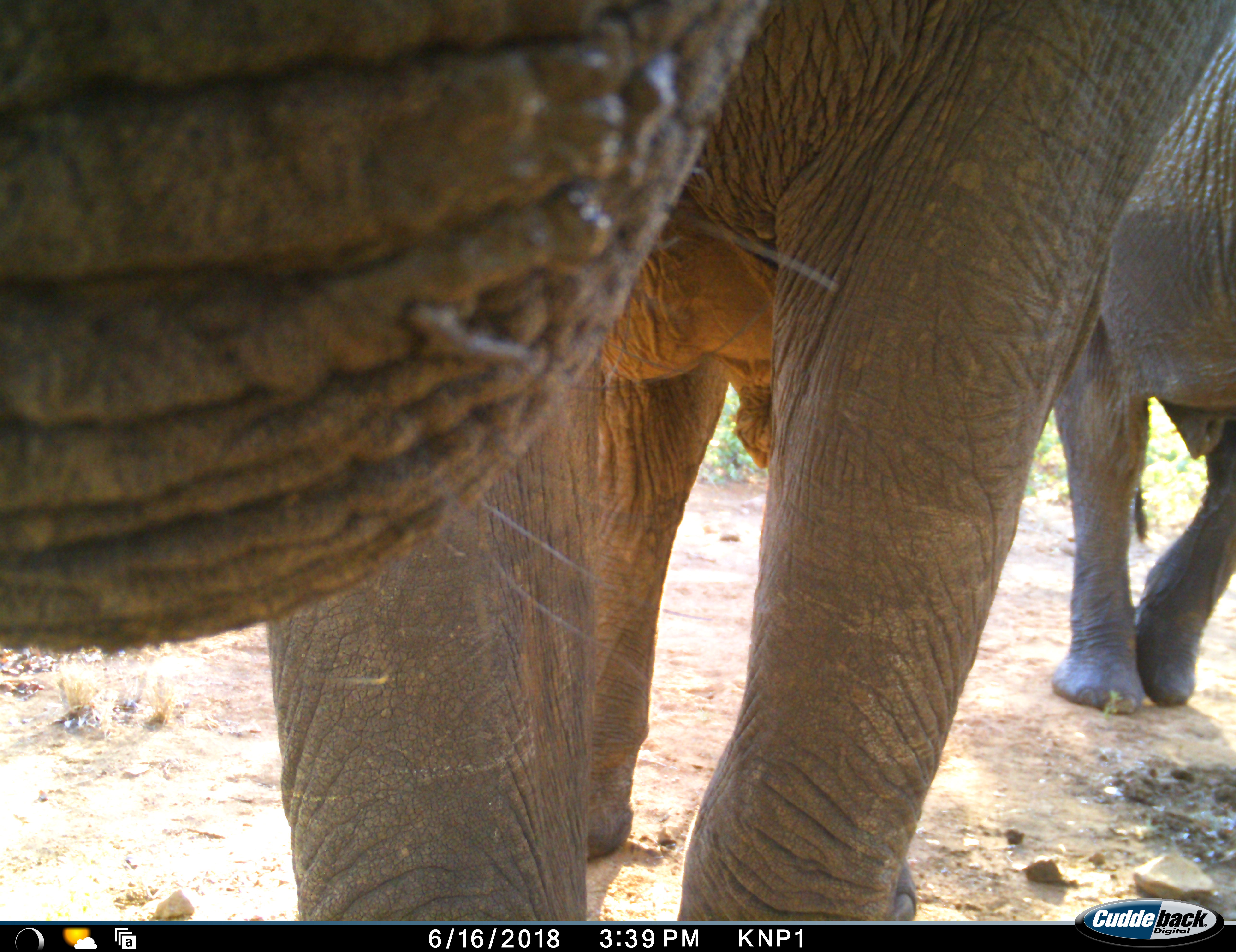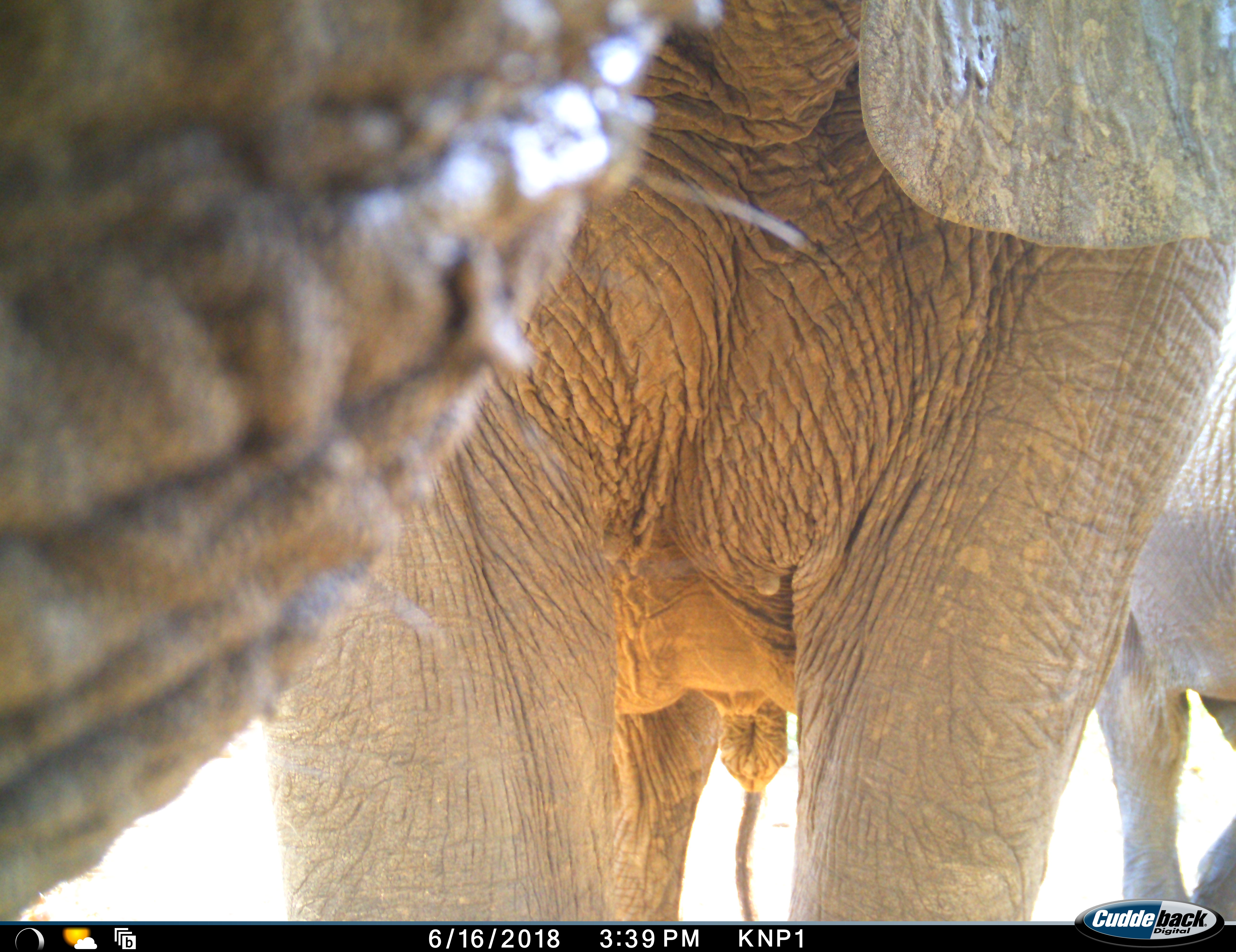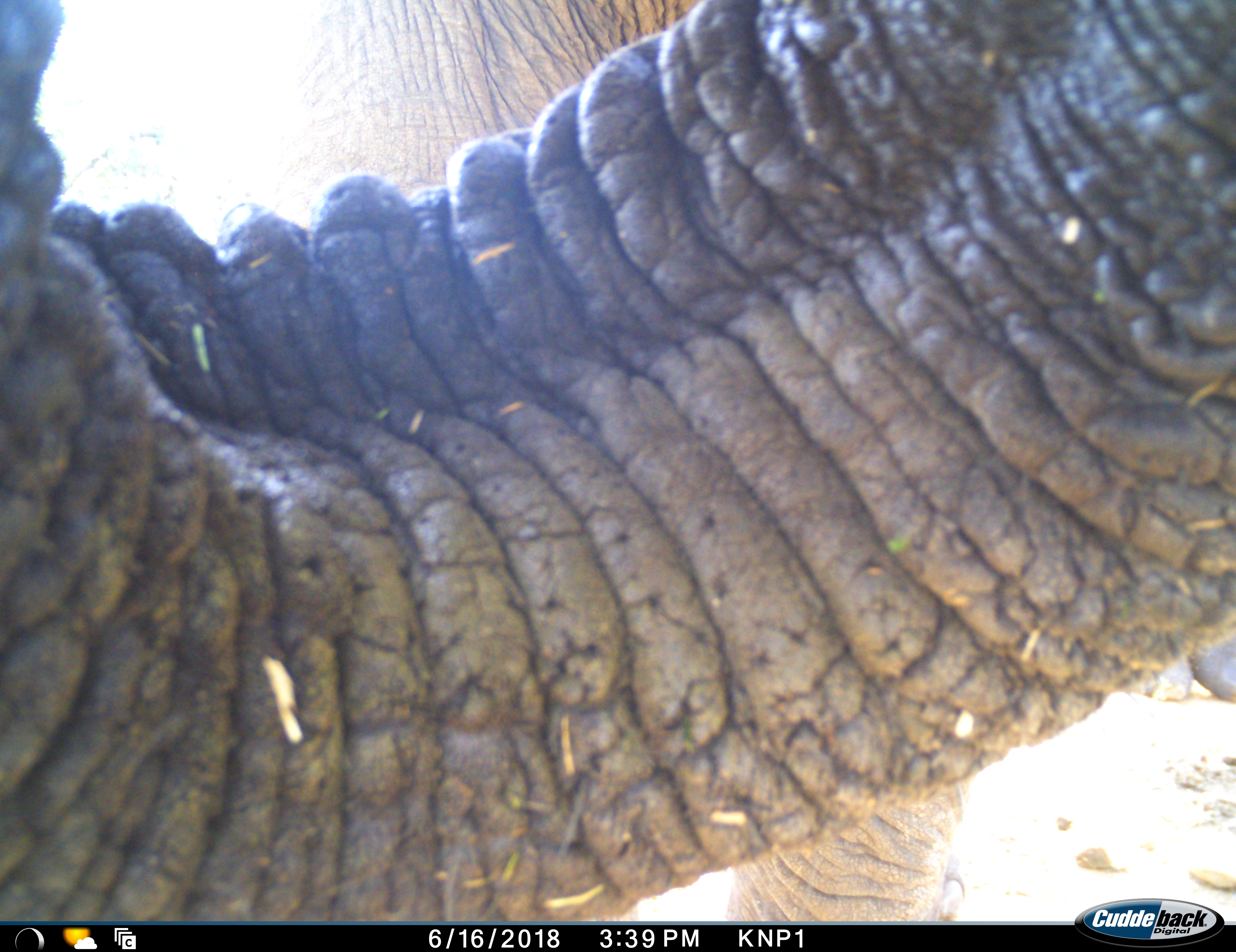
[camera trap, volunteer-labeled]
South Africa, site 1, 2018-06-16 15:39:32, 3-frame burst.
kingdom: Animalia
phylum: Chordata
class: Mammalia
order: Proboscidea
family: Elephantidae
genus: Loxodonta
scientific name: Loxodonta africana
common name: african bush elephant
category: elephant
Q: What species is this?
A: Elephant (african bush elephant) (Loxodonta africana).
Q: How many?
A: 2.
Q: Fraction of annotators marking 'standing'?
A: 70%.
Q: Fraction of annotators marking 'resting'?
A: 0%.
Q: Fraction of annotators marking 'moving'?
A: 40%.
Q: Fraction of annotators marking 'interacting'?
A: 10%.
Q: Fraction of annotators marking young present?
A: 10%.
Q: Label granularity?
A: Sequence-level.